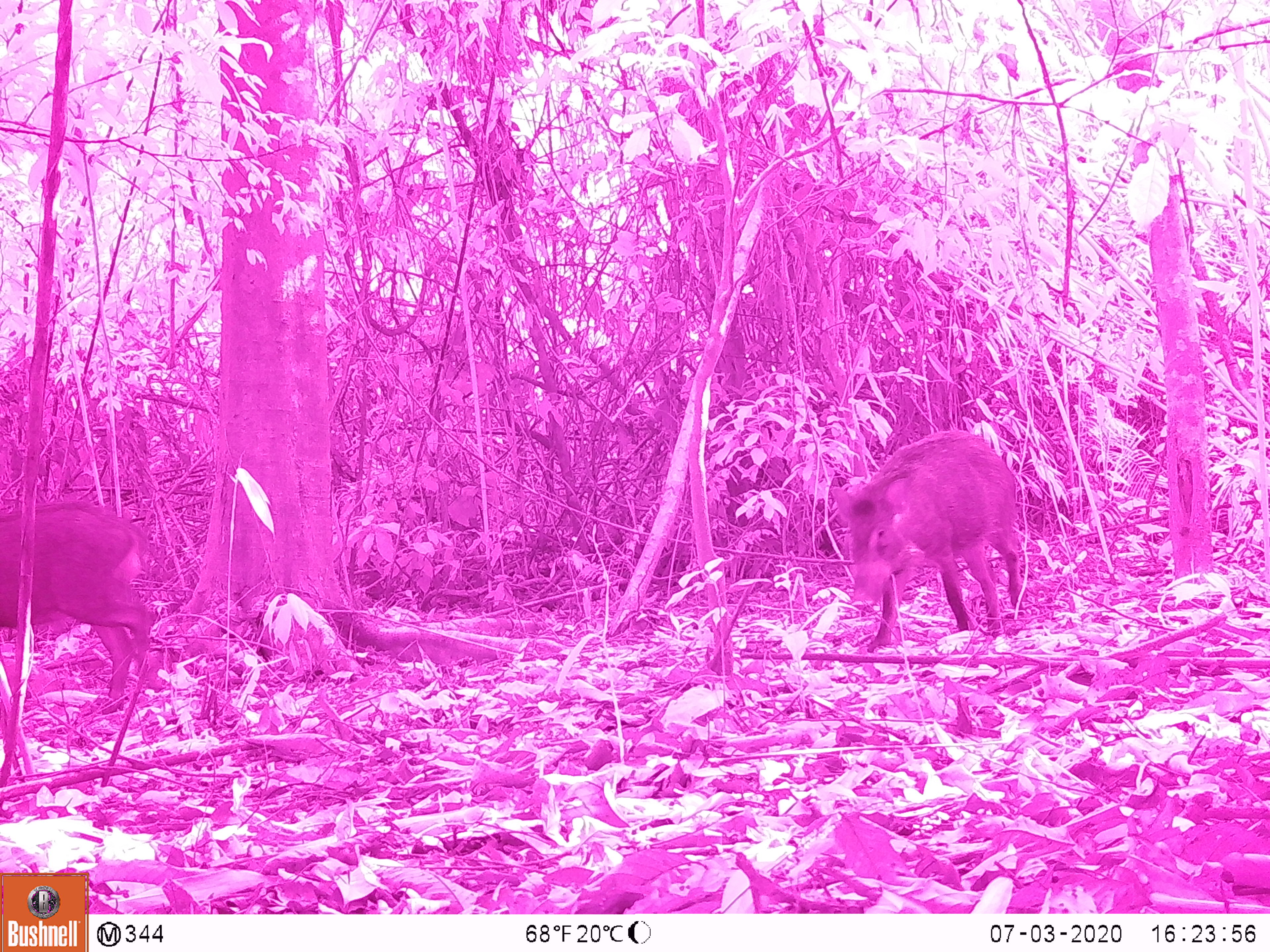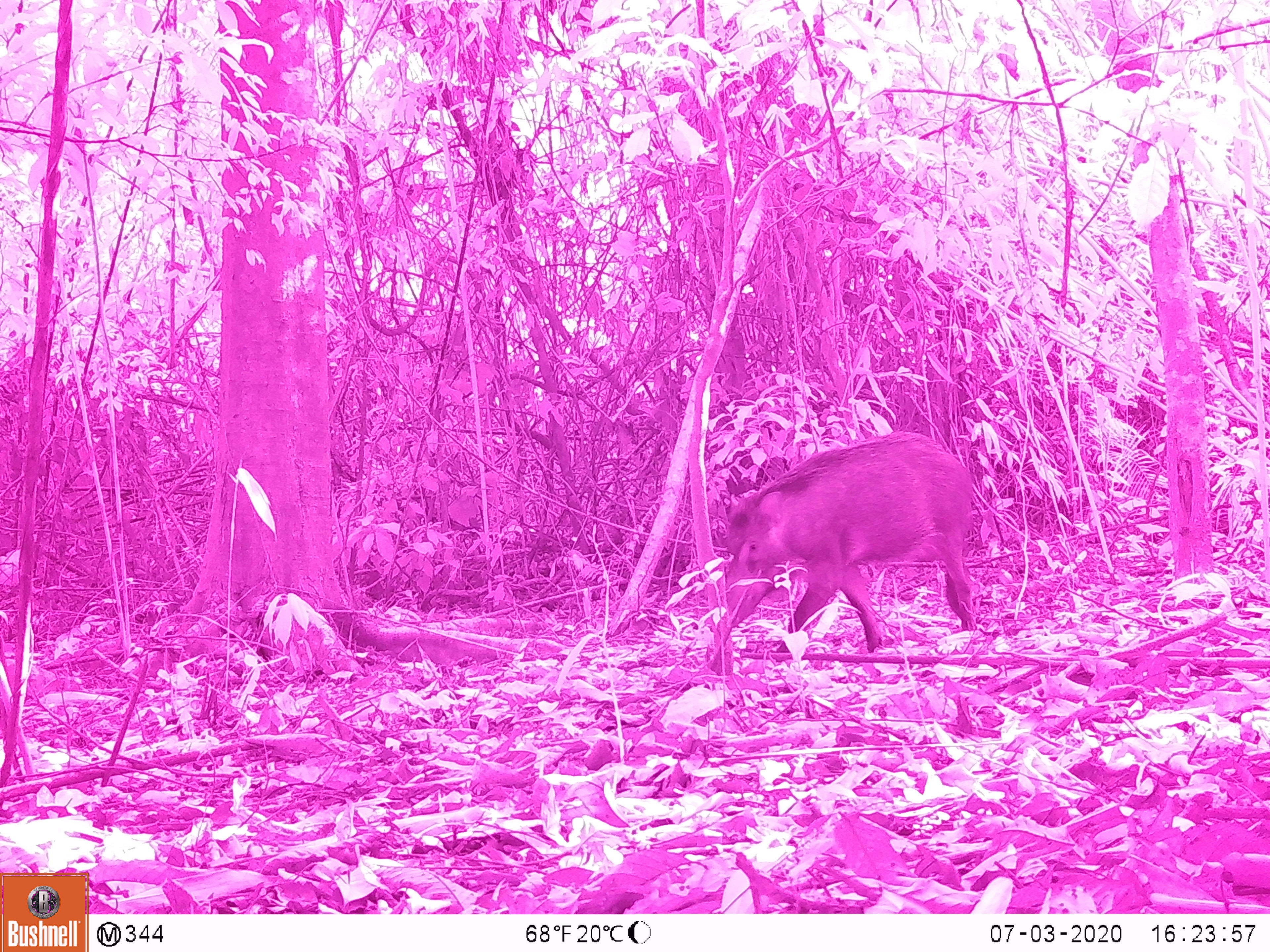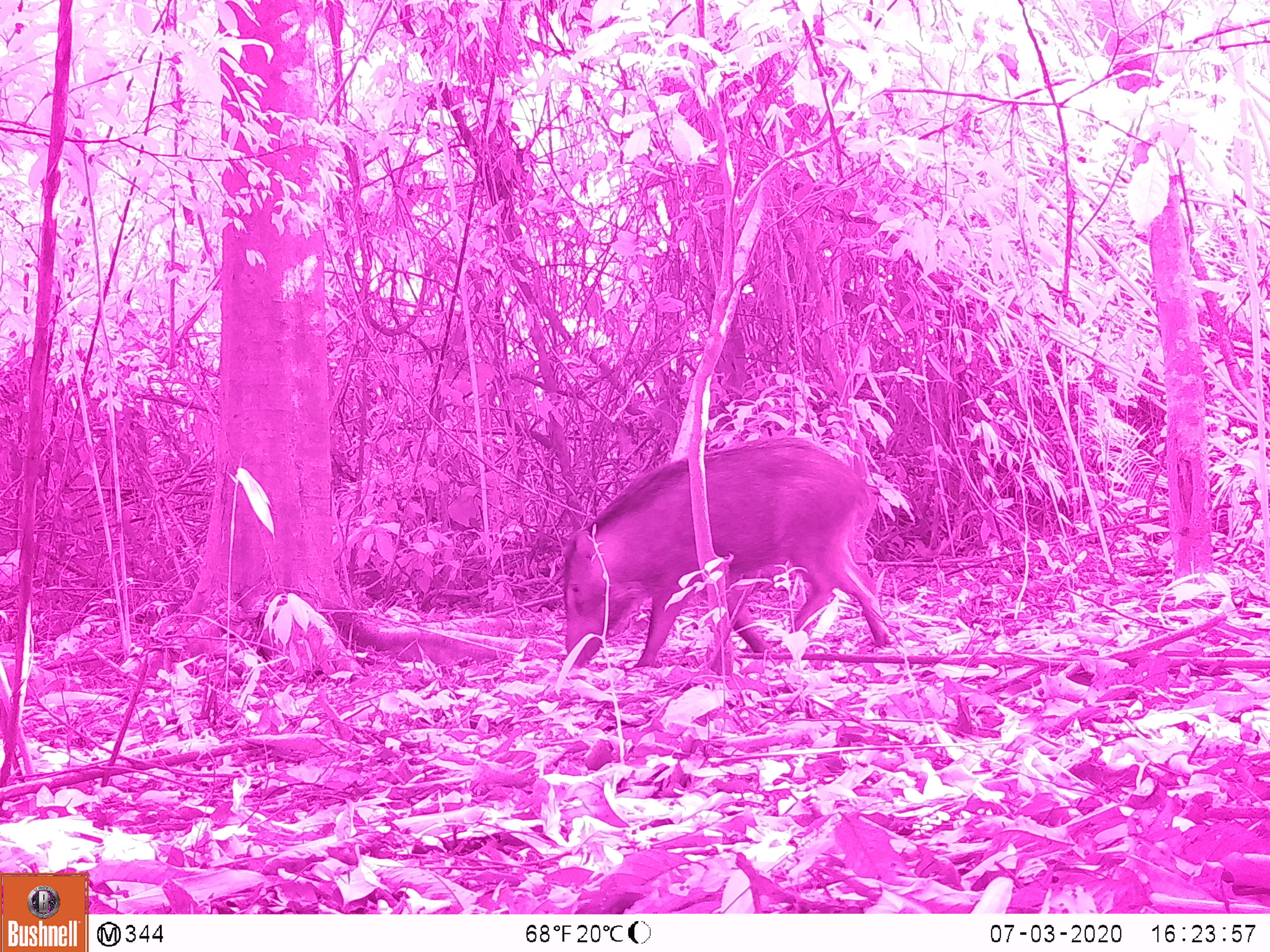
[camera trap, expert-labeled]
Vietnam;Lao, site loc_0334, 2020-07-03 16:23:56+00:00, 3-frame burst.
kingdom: Animalia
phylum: Chordata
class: Mammalia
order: Artiodactyla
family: Suidae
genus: Sus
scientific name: Sus scrofa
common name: eurasian wild pig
Eurasian wild pig (Sus scrofa). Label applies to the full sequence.